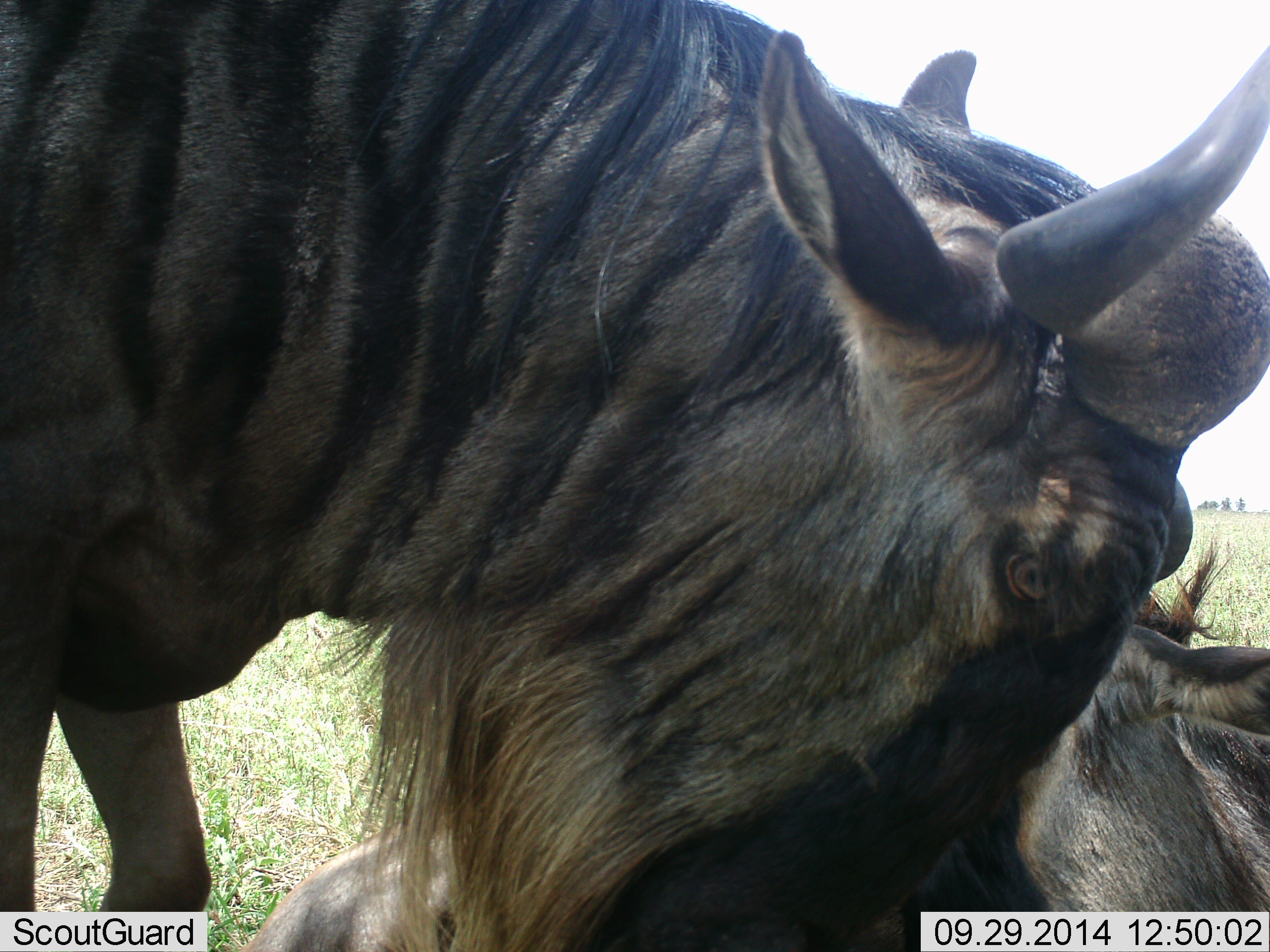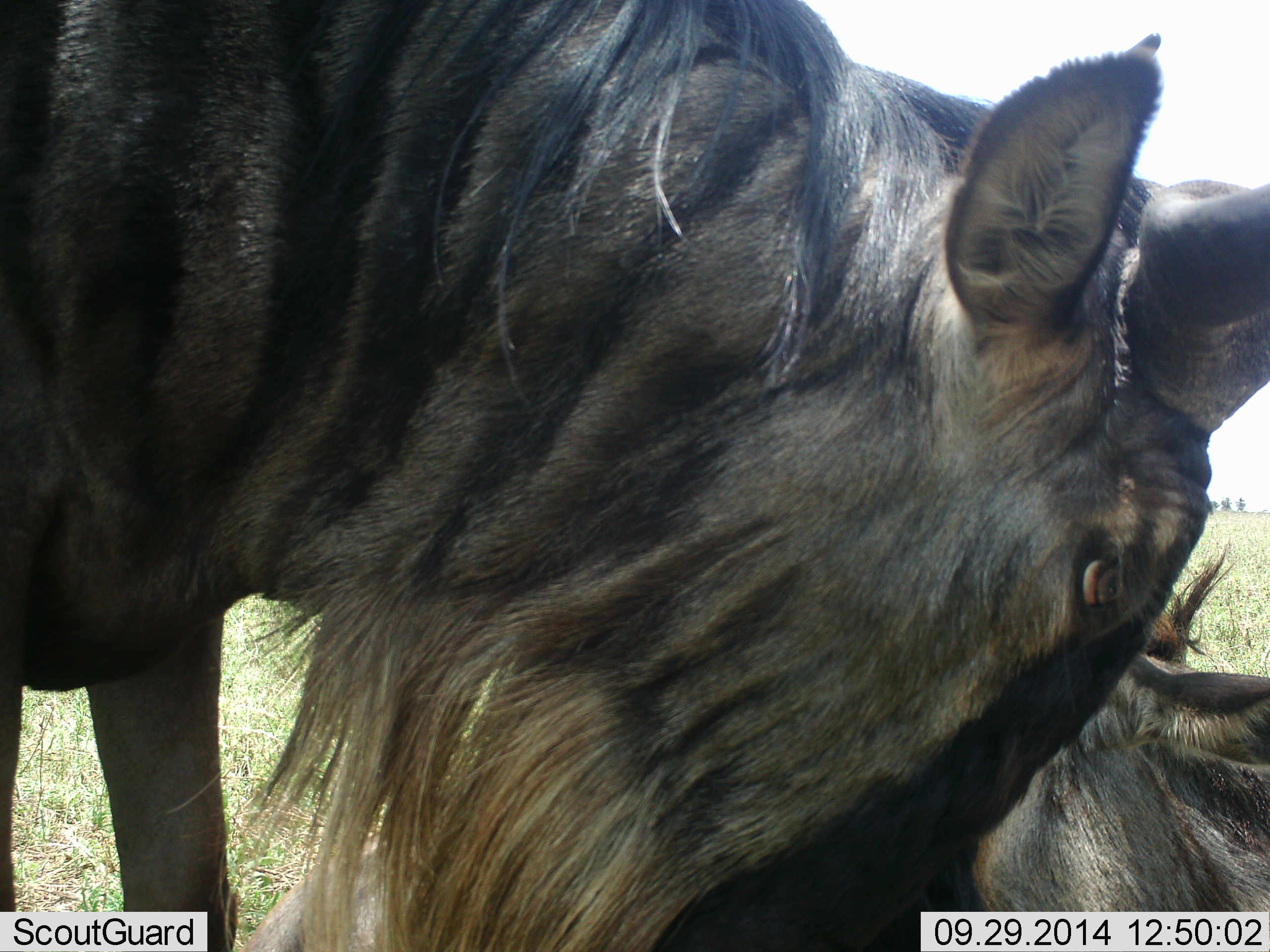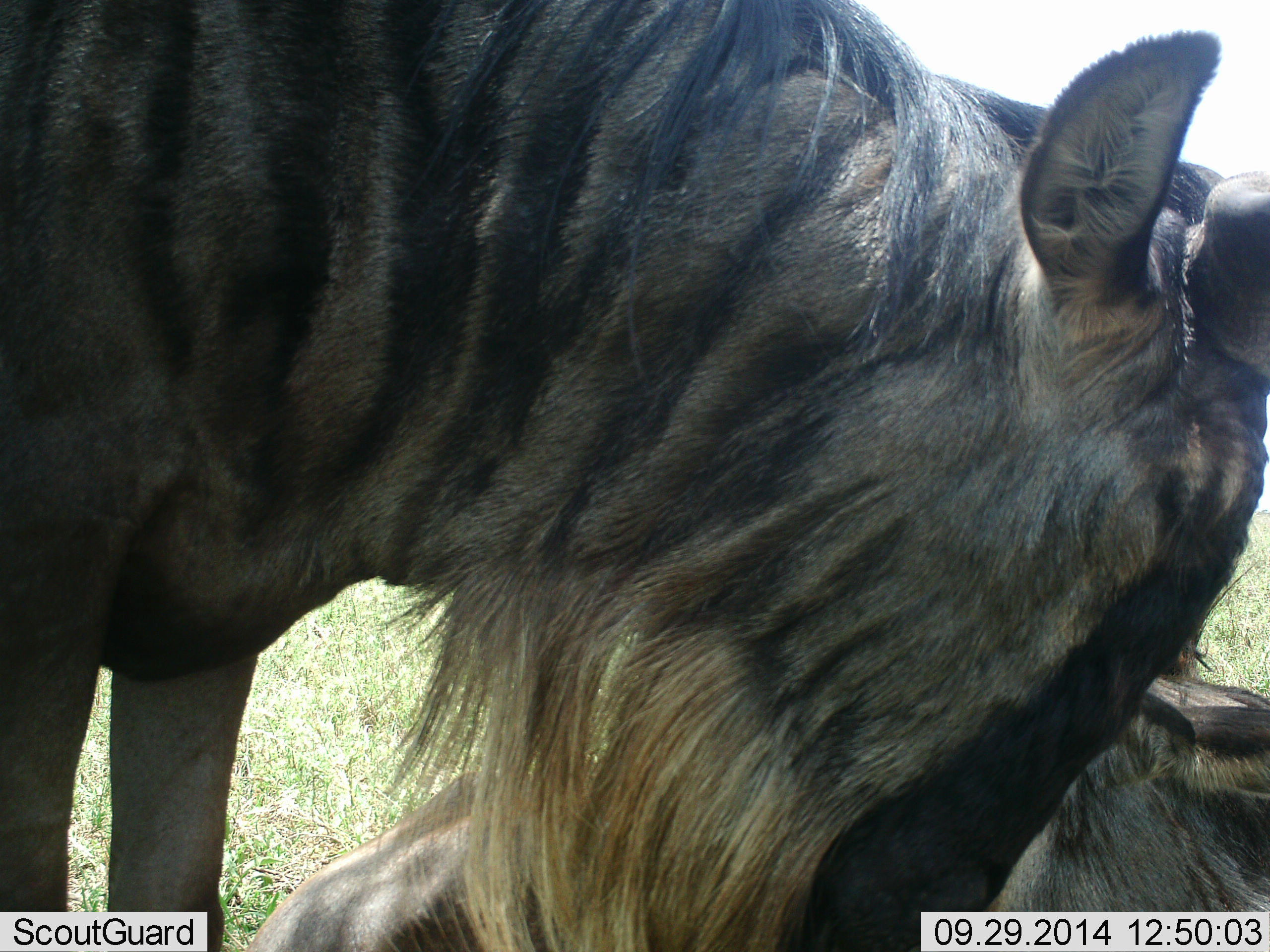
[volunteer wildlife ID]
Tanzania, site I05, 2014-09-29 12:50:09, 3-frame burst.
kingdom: Animalia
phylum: Chordata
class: Mammalia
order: Artiodactyla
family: Bovidae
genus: Connochaetes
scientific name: Connochaetes taurinus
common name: blue wildebeest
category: wildebeest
Wildebeest (blue wildebeest) (Connochaetes taurinus), count 2. Behavior (volunteer vote fractions): standing 70%, resting 70%, moving 0%, interacting 50%. Young present (vote fraction): 0%. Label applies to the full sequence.